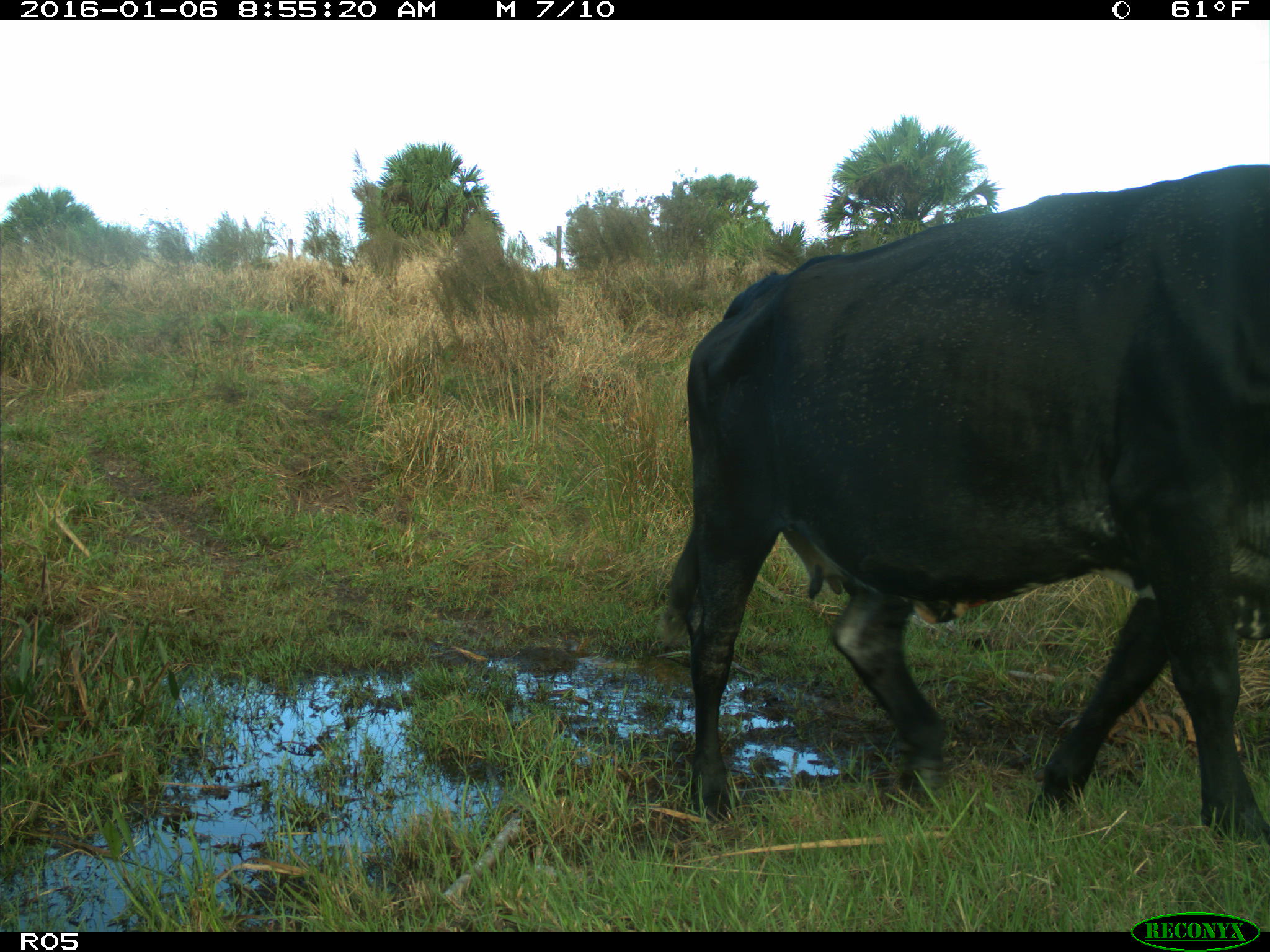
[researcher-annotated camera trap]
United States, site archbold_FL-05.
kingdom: Animalia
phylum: Chordata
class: Mammalia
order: Artiodactyla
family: Bovidae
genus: Bos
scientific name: Bos taurus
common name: domestic cow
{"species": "Bos taurus (domestic cow)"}